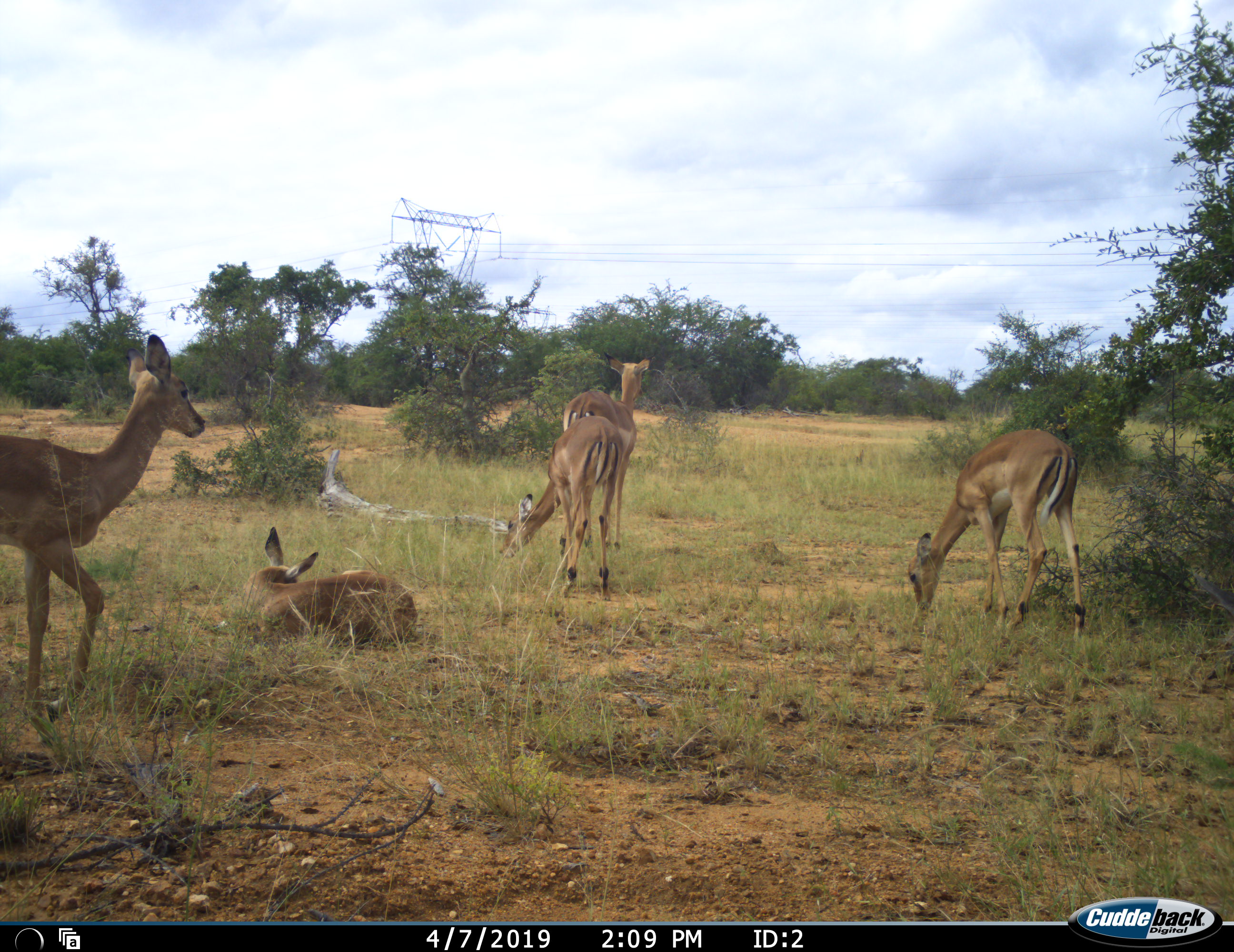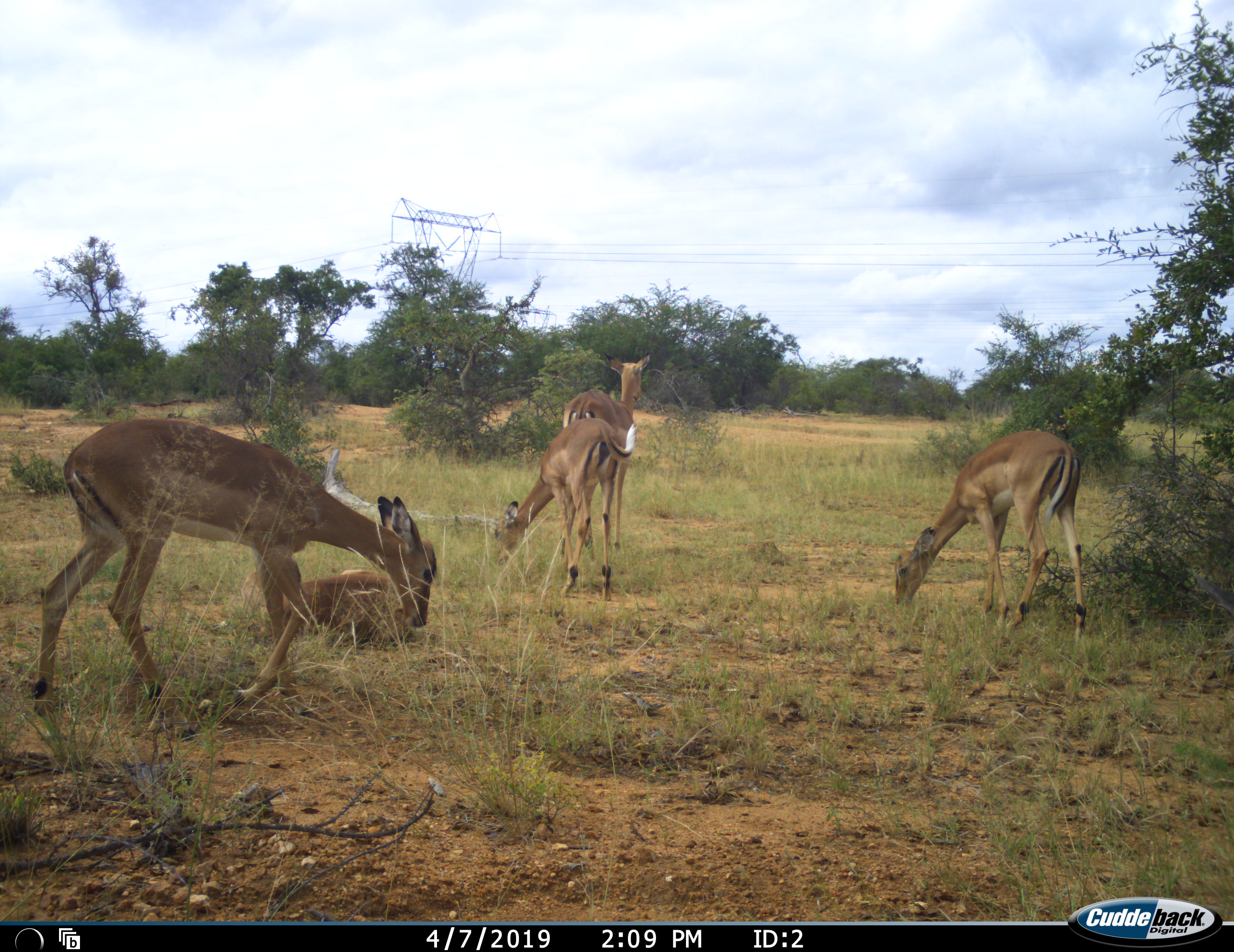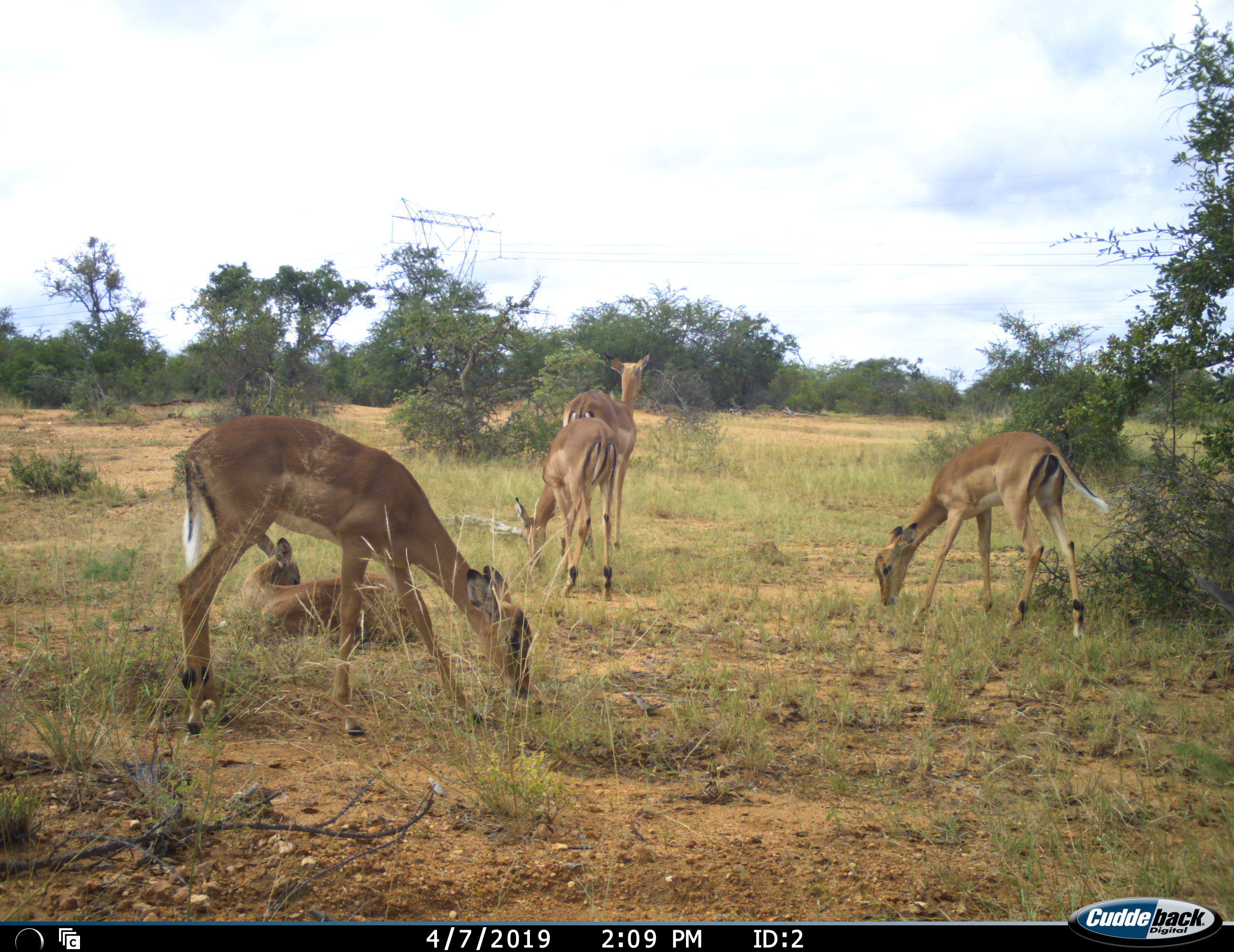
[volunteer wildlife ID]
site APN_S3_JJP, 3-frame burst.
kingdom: Animalia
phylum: Chordata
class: Mammalia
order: Artiodactyla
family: Bovidae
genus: Aepyceros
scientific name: Aepyceros melampus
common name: impala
Impala (Aepyceros melampus), count 5. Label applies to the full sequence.